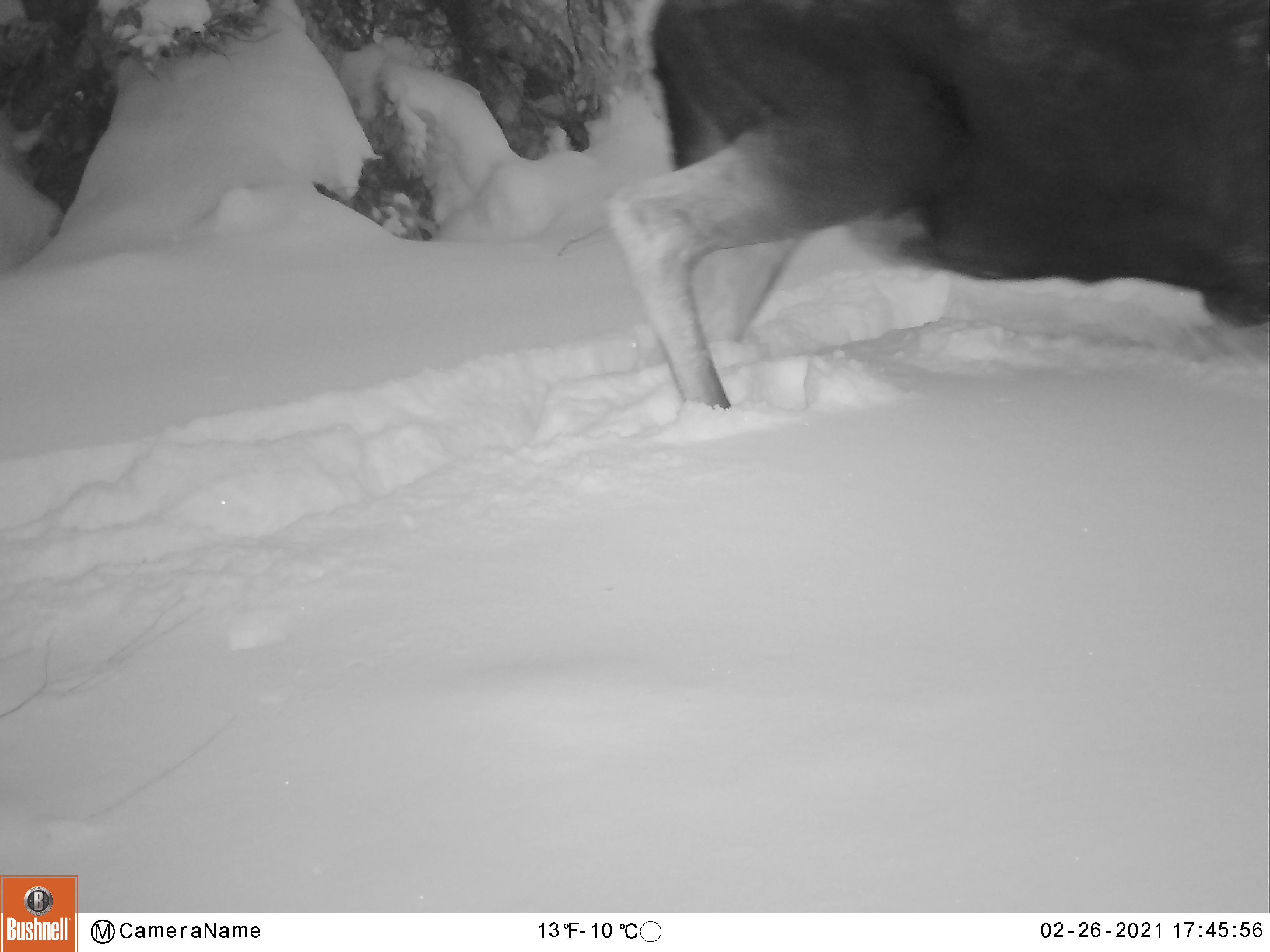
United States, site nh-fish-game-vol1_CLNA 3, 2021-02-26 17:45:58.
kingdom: Animalia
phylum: Chordata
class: Mammalia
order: Artiodactyla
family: Cervidae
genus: Alces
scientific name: Alces alces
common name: moose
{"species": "moose (Alces alces)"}